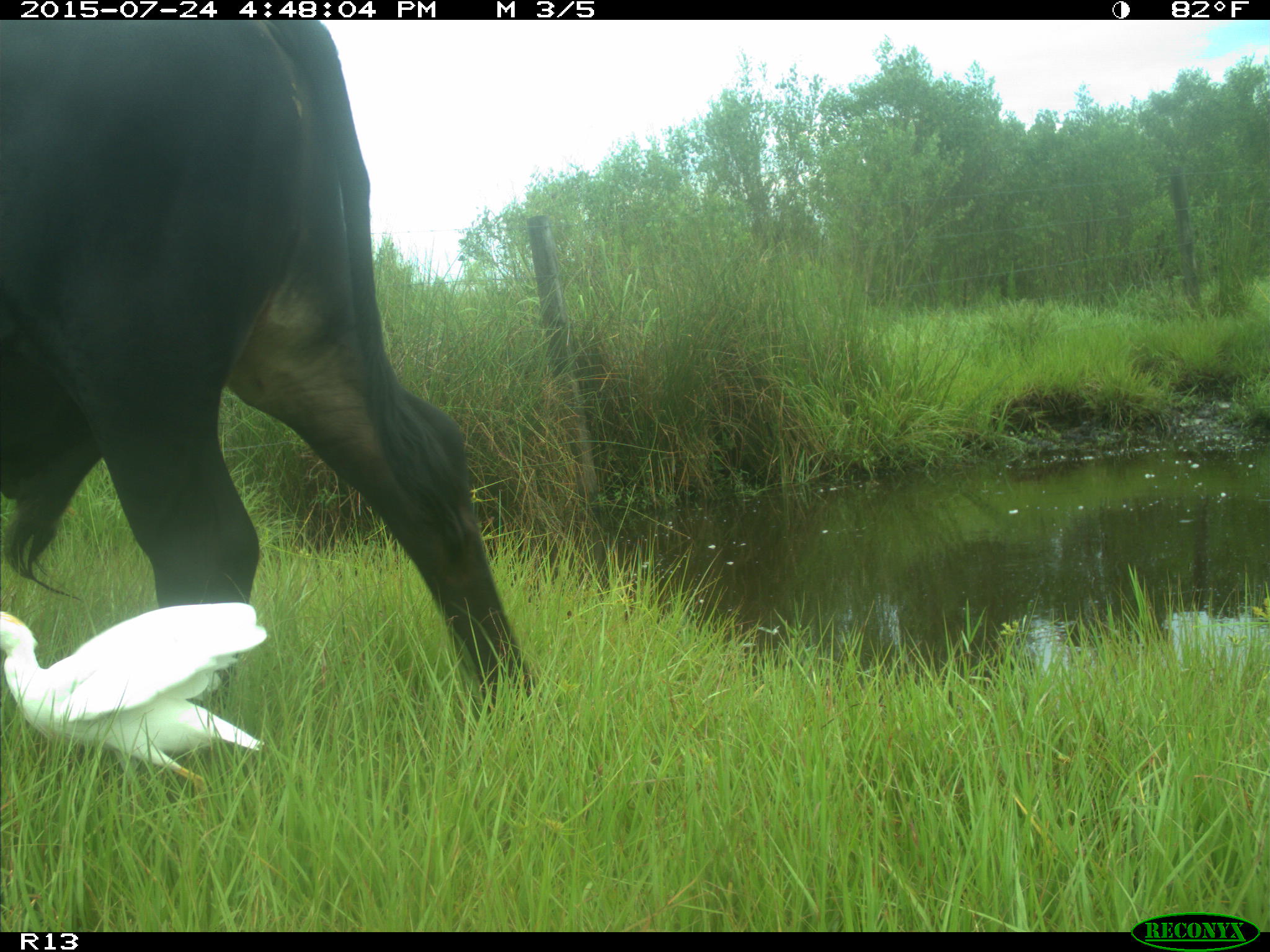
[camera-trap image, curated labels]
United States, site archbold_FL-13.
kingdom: Animalia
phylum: Chordata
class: Mammalia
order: Artiodactyla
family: Bovidae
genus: Bos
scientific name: Bos taurus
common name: domestic cow